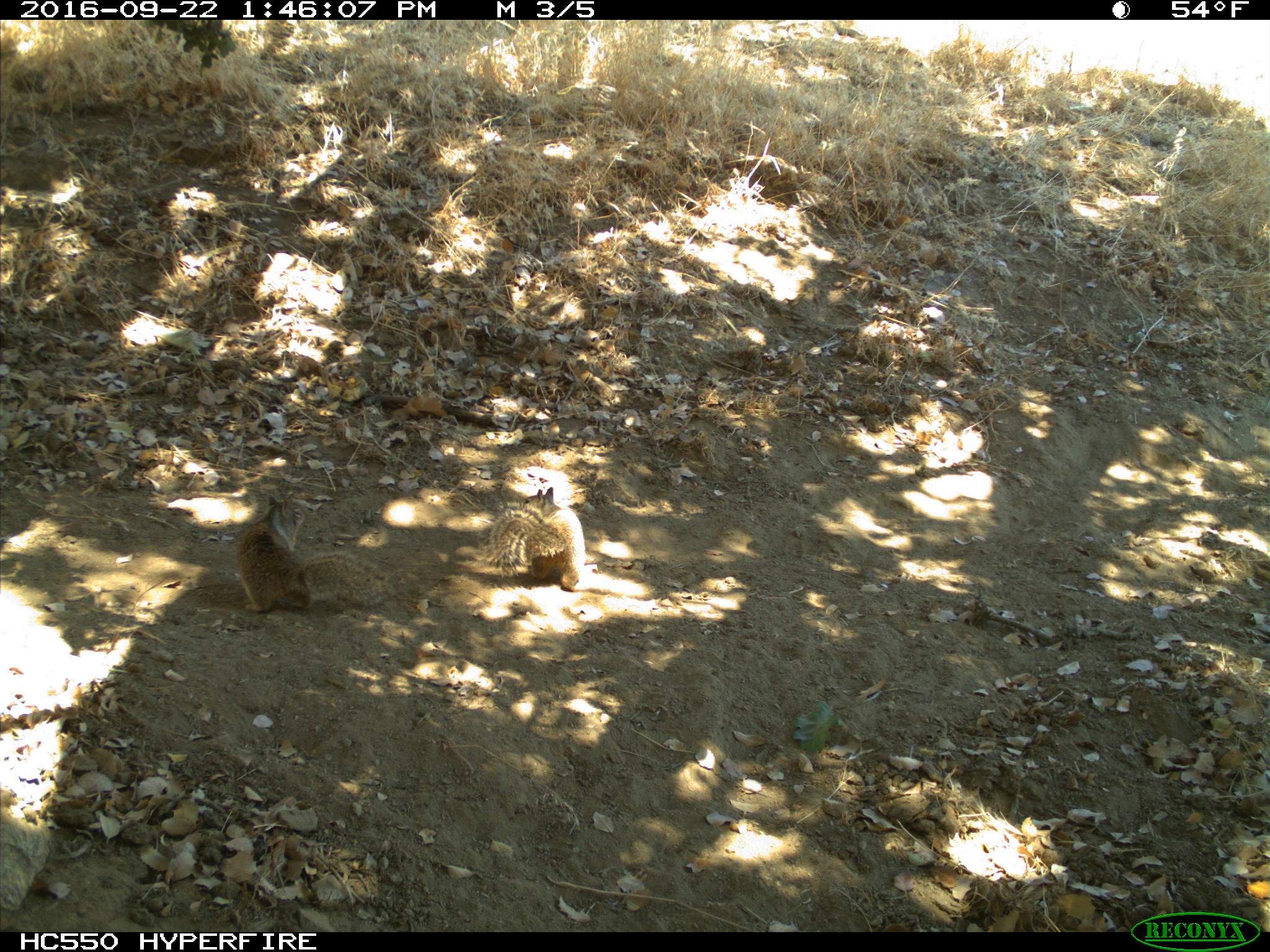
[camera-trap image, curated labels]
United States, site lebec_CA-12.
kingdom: Animalia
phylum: Chordata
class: Mammalia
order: Rodentia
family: Sciuridae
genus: Otospermophilus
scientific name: Otospermophilus beecheyi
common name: california ground squirrel